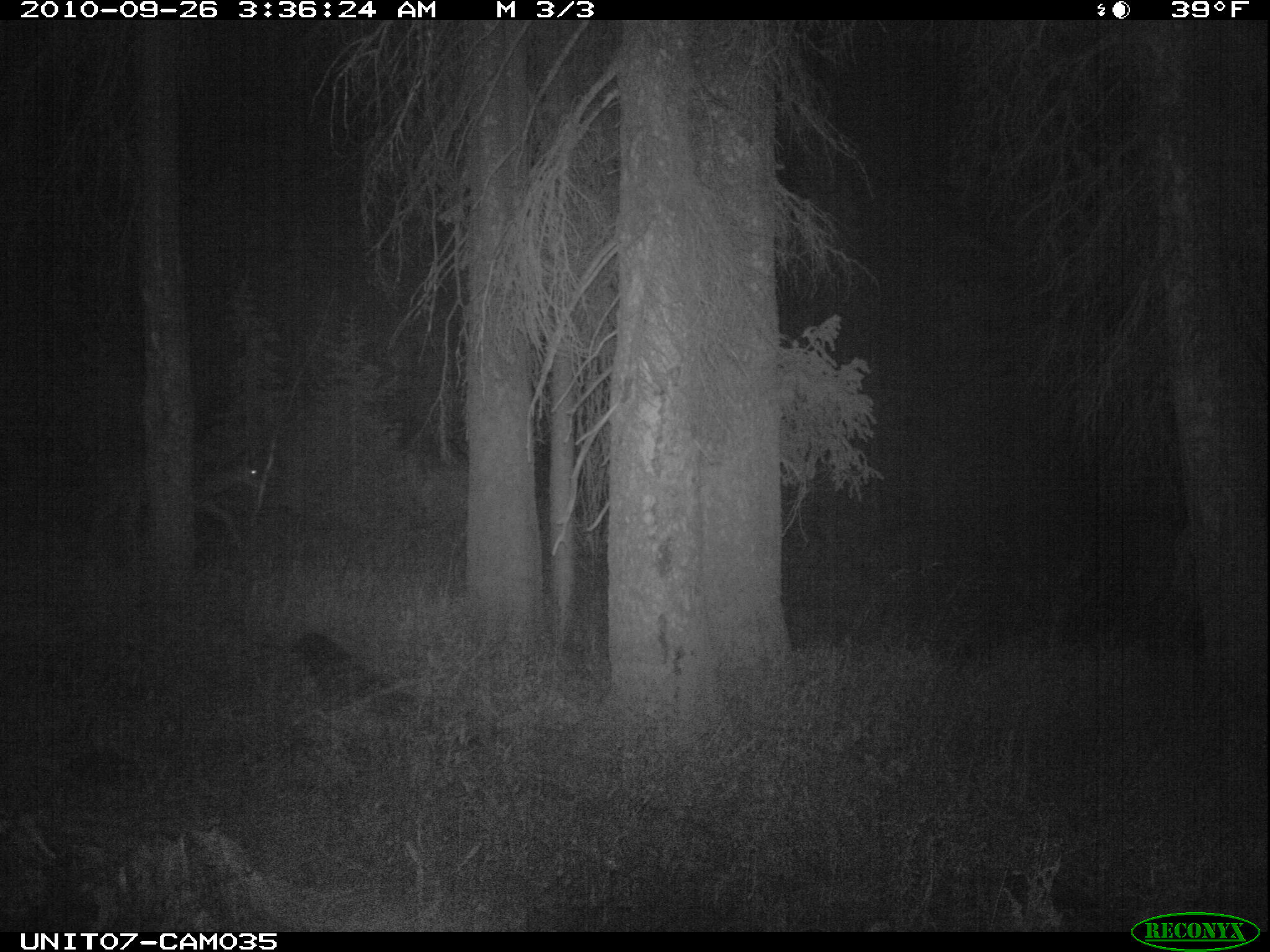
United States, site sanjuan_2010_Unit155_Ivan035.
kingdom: Animalia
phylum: Chordata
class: Mammalia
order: Artiodactyla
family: Cervidae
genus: Odocoileus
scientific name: Odocoileus hemionus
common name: mule deer